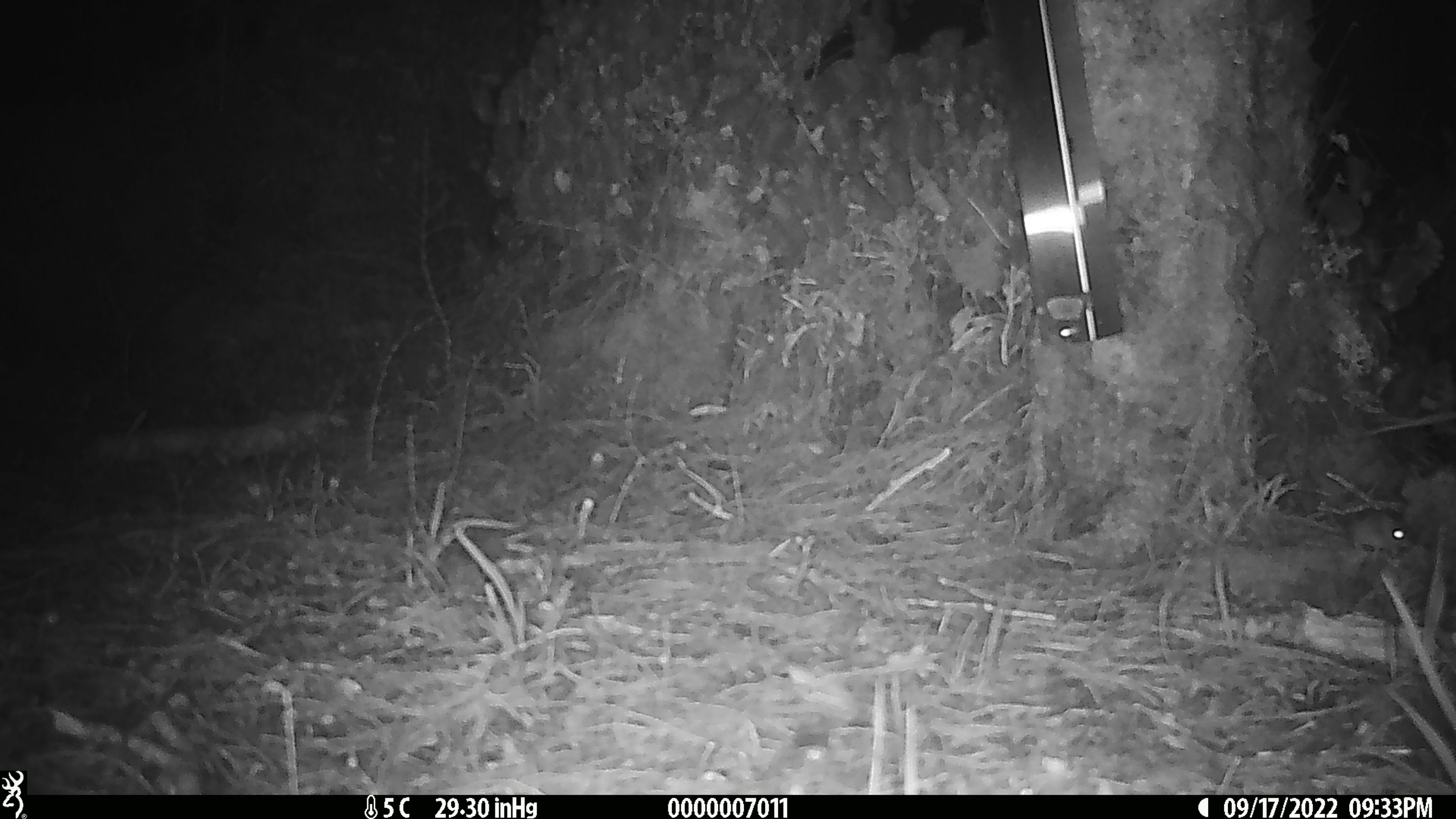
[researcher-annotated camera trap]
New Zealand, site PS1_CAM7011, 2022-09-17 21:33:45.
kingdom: Animalia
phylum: Chordata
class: Mammalia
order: Rodentia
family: Muridae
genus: Mus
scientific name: Mus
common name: mouse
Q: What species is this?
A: Mouse (Mus).